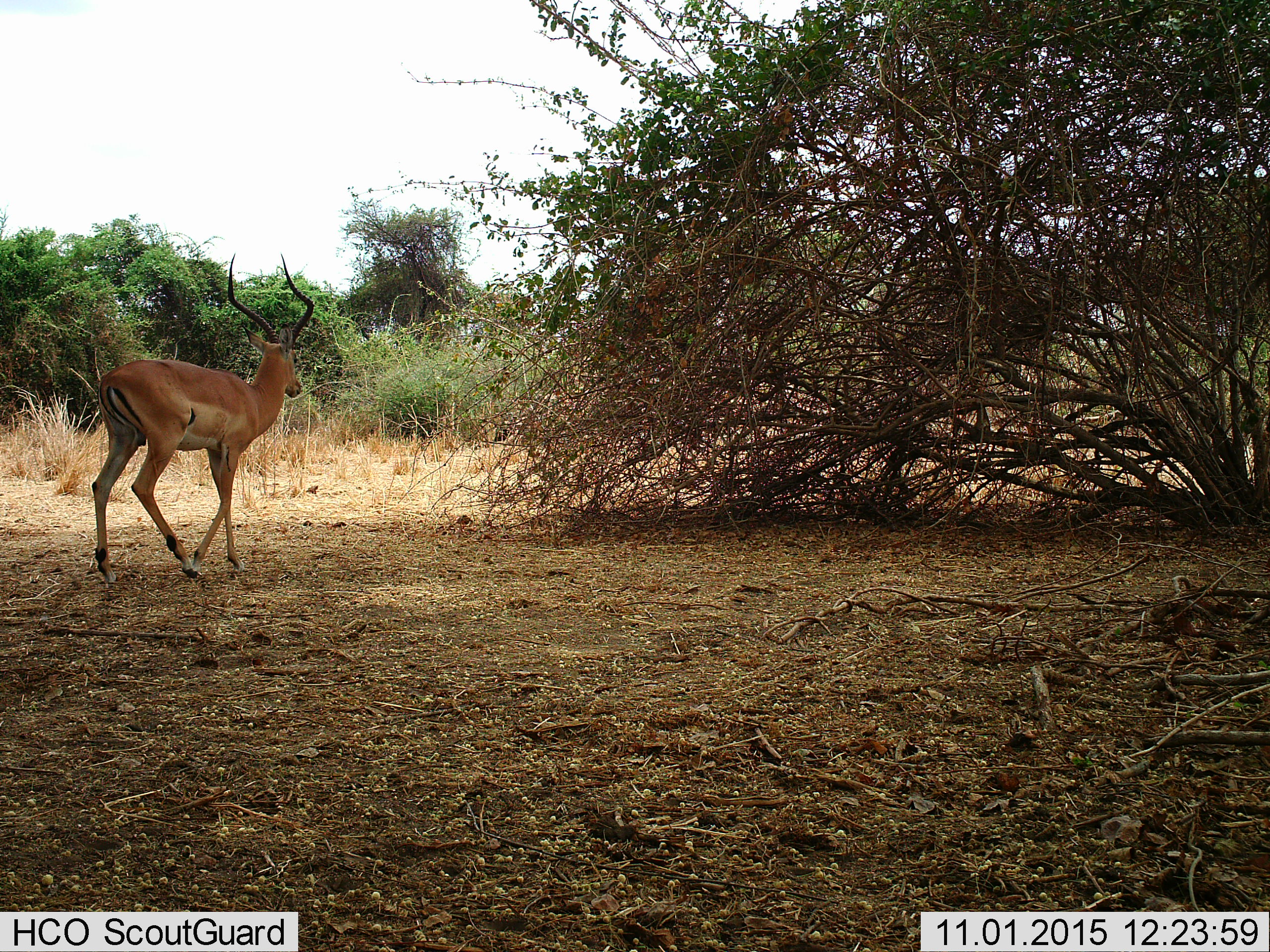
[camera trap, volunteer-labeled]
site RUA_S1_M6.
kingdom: Animalia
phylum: Chordata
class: Mammalia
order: Artiodactyla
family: Bovidae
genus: Aepyceros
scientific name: Aepyceros melampus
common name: impala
Impala (Aepyceros melampus), count 1. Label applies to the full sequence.